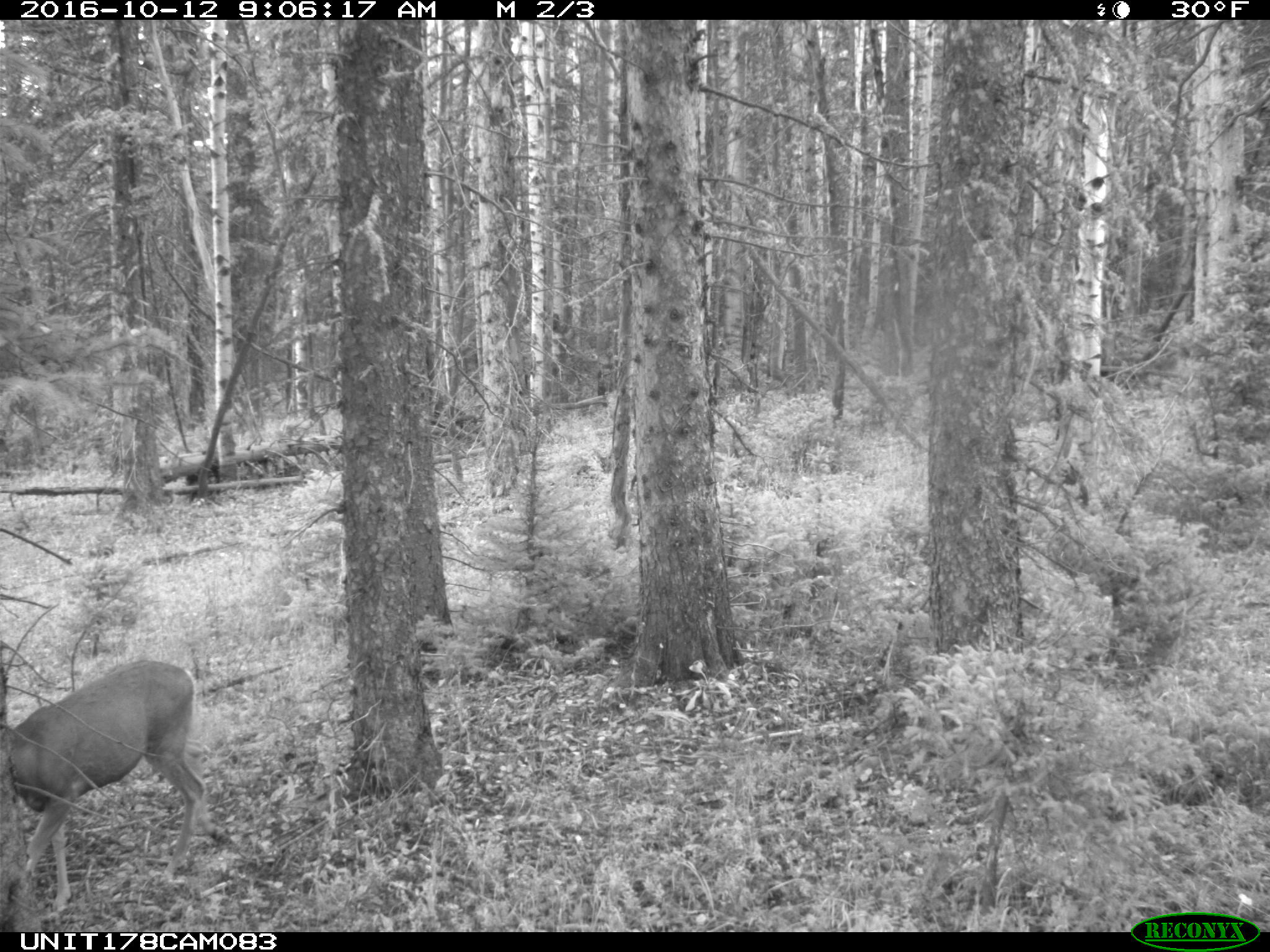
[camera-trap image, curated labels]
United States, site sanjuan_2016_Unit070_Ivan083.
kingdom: Animalia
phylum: Chordata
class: Mammalia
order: Artiodactyla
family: Cervidae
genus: Odocoileus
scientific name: Odocoileus hemionus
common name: mule deer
Odocoileus hemionus (mule deer).